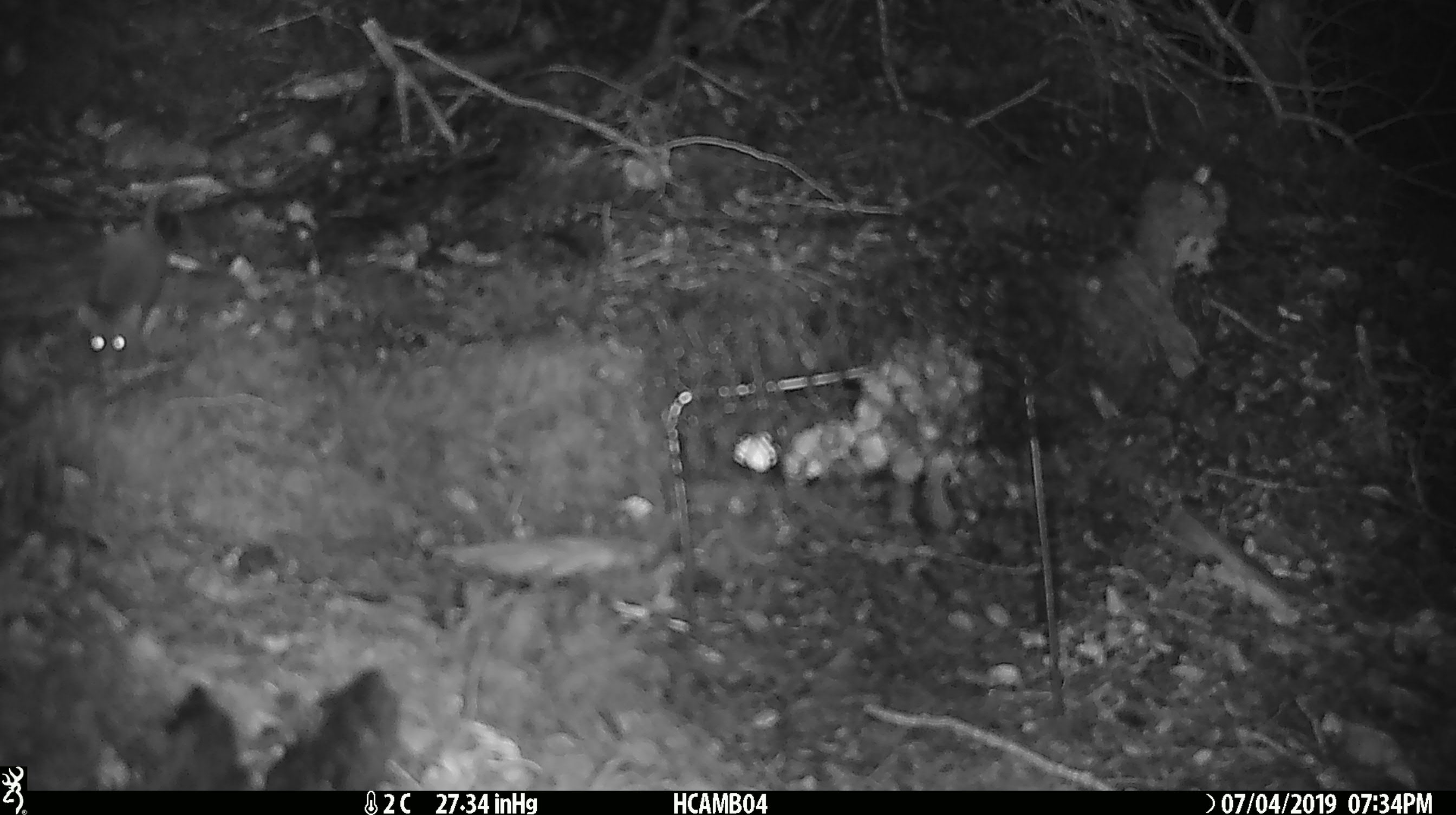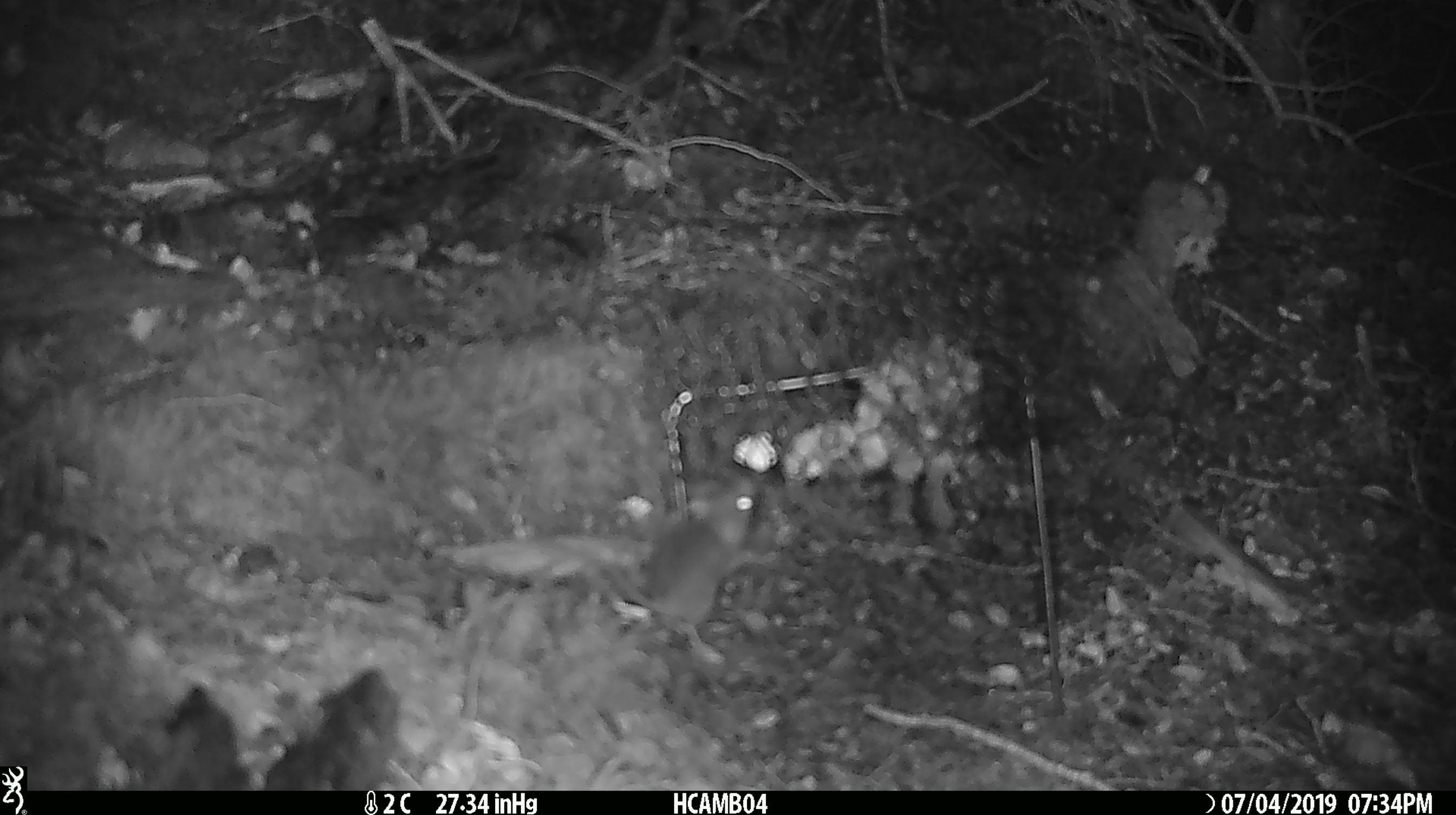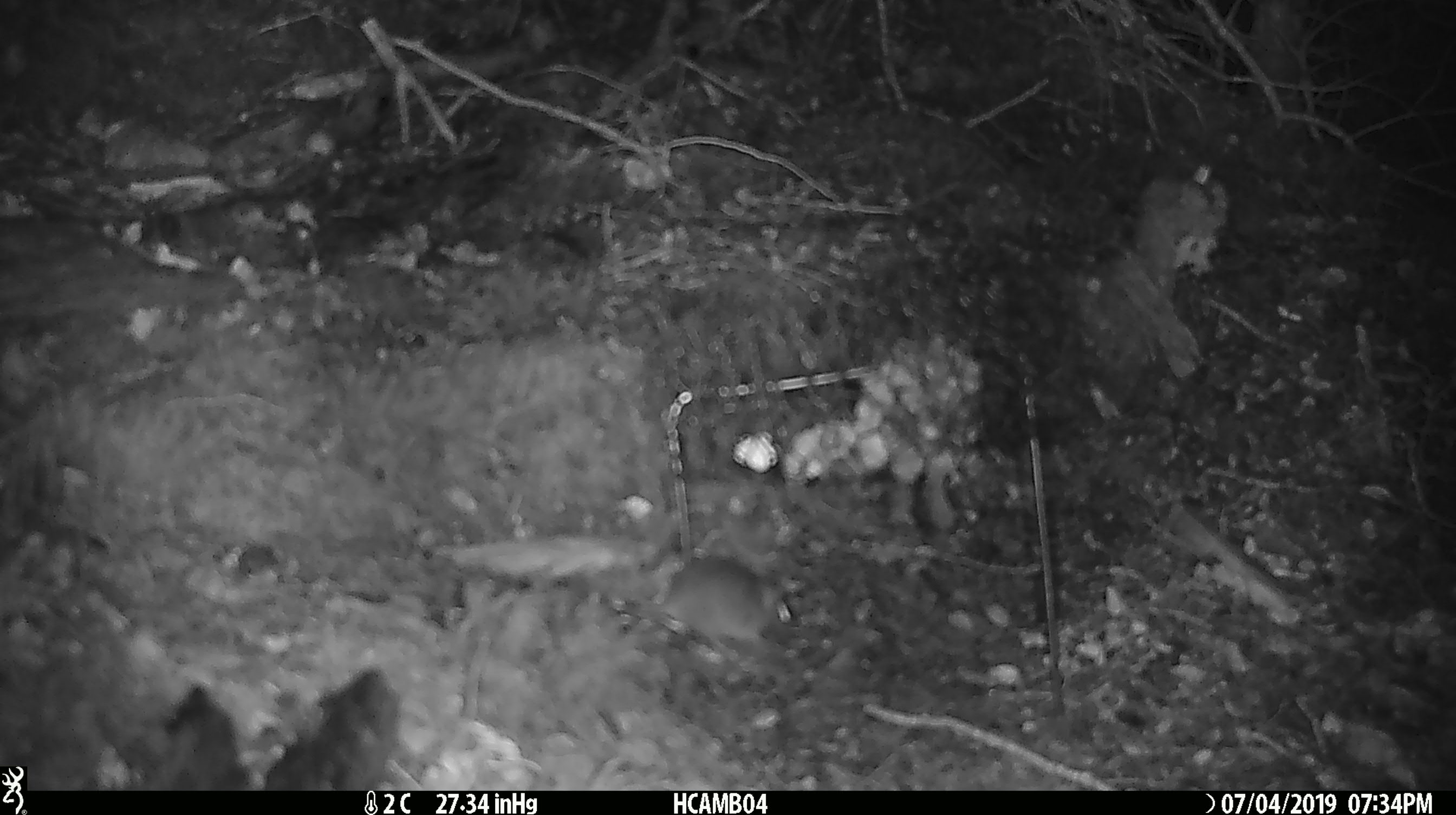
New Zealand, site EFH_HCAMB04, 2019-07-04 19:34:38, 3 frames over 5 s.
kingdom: Animalia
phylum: Chordata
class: Mammalia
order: Rodentia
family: Muridae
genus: Mus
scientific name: Mus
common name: mouse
Mouse (Mus).